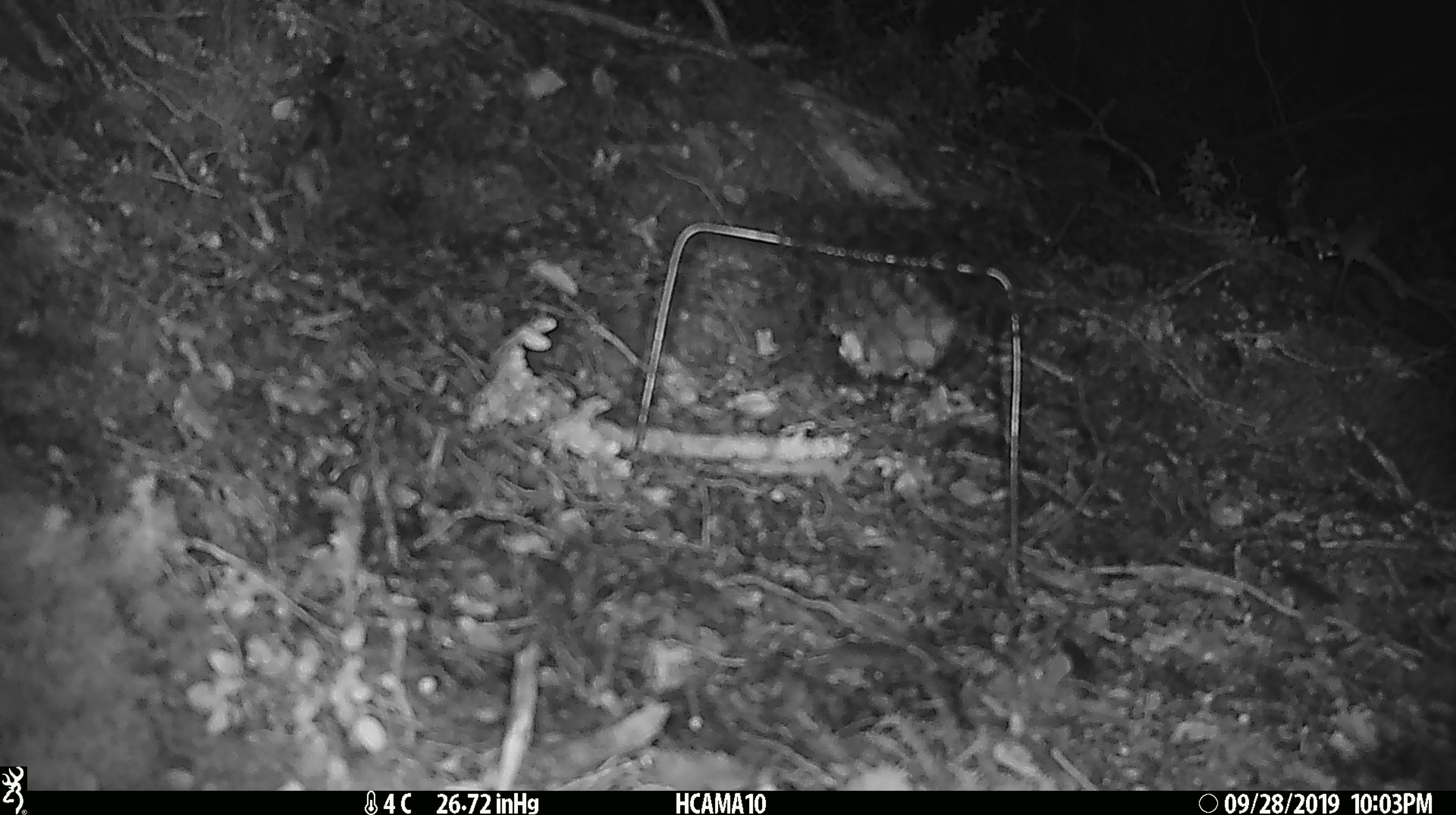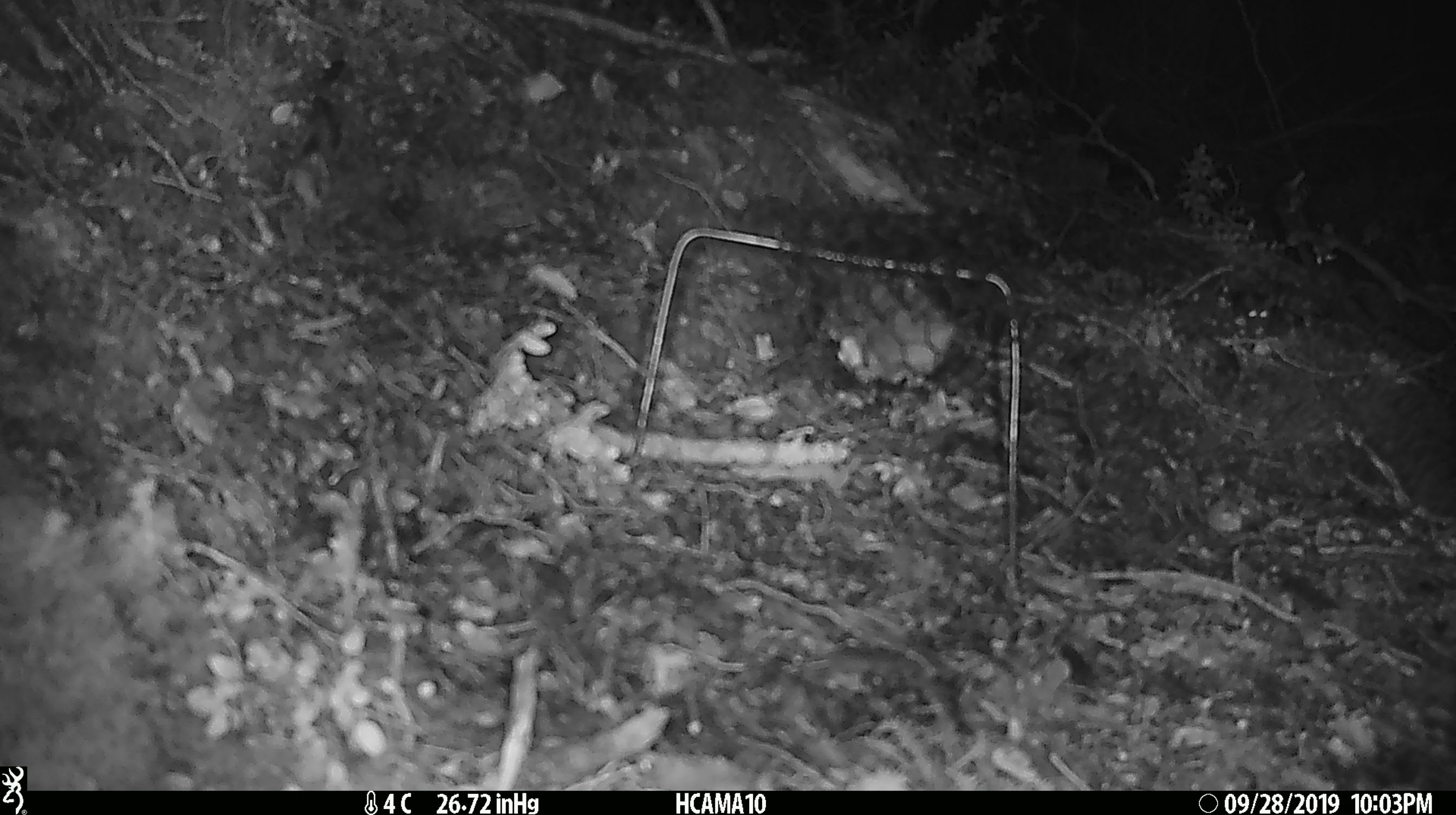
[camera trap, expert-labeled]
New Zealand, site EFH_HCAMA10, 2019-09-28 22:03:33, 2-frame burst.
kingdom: Animalia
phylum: Chordata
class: Mammalia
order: Rodentia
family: Muridae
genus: Mus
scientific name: Mus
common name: mouse